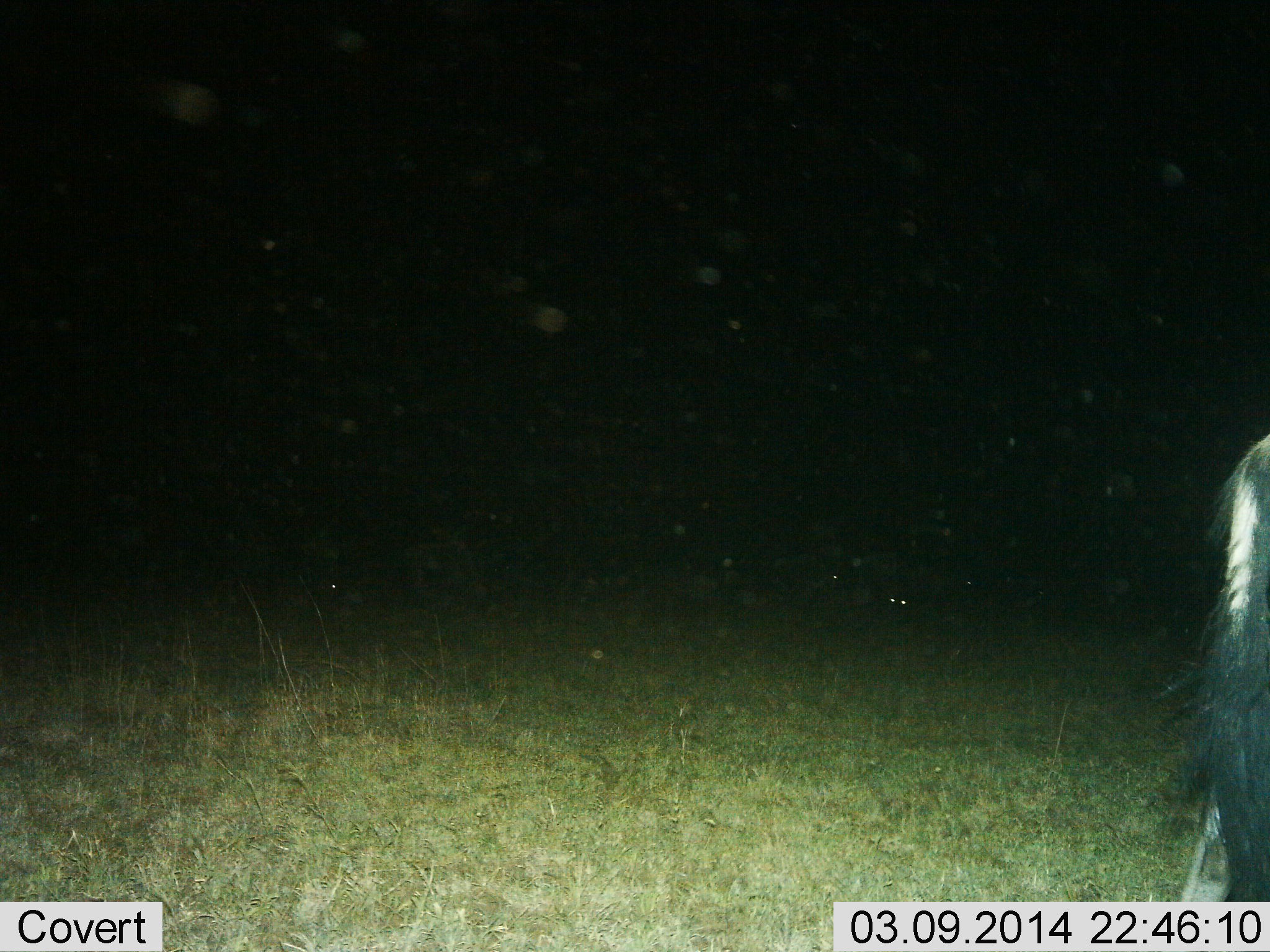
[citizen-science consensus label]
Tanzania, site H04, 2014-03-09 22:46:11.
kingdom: Animalia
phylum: Chordata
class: Mammalia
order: Artiodactyla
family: Bovidae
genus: Connochaetes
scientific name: Connochaetes taurinus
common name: blue wildebeest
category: wildebeest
Wildebeest (blue wildebeest) (Connochaetes taurinus), count 1. Behavior (volunteer vote fractions): standing 80%, resting 0%, moving 20%, interacting 0%. Young present (vote fraction): 0%. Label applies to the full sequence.